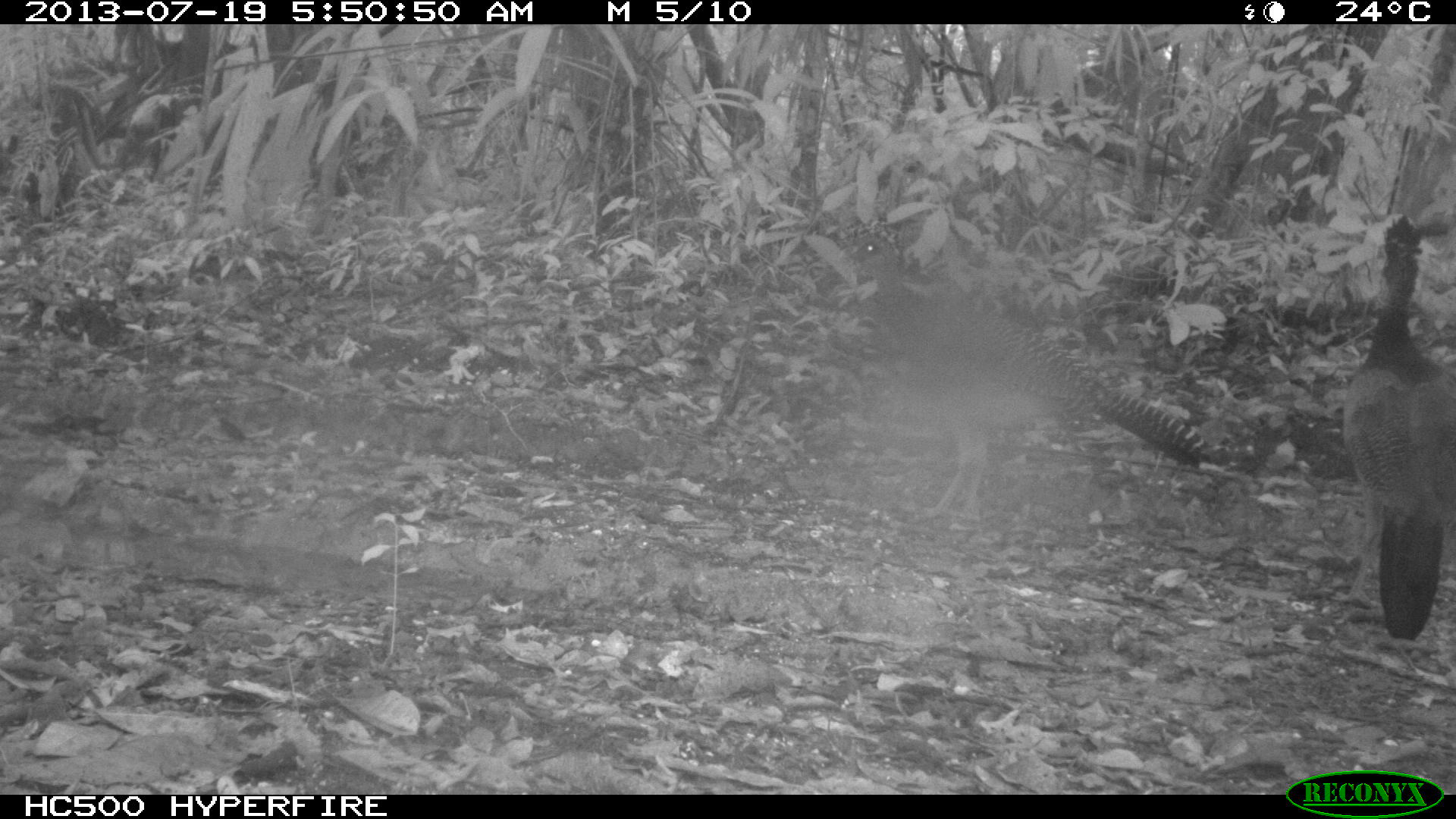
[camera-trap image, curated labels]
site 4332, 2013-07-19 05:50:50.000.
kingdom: Animalia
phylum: Chordata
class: Aves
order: Galliformes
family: Cracidae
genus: Crax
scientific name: Crax rubra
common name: great curassow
Crax rubra (great curassow), count 3.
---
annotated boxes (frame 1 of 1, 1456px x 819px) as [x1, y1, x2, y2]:
crax rubra: [845, 226, 1211, 520]; [1337, 213, 1456, 642]